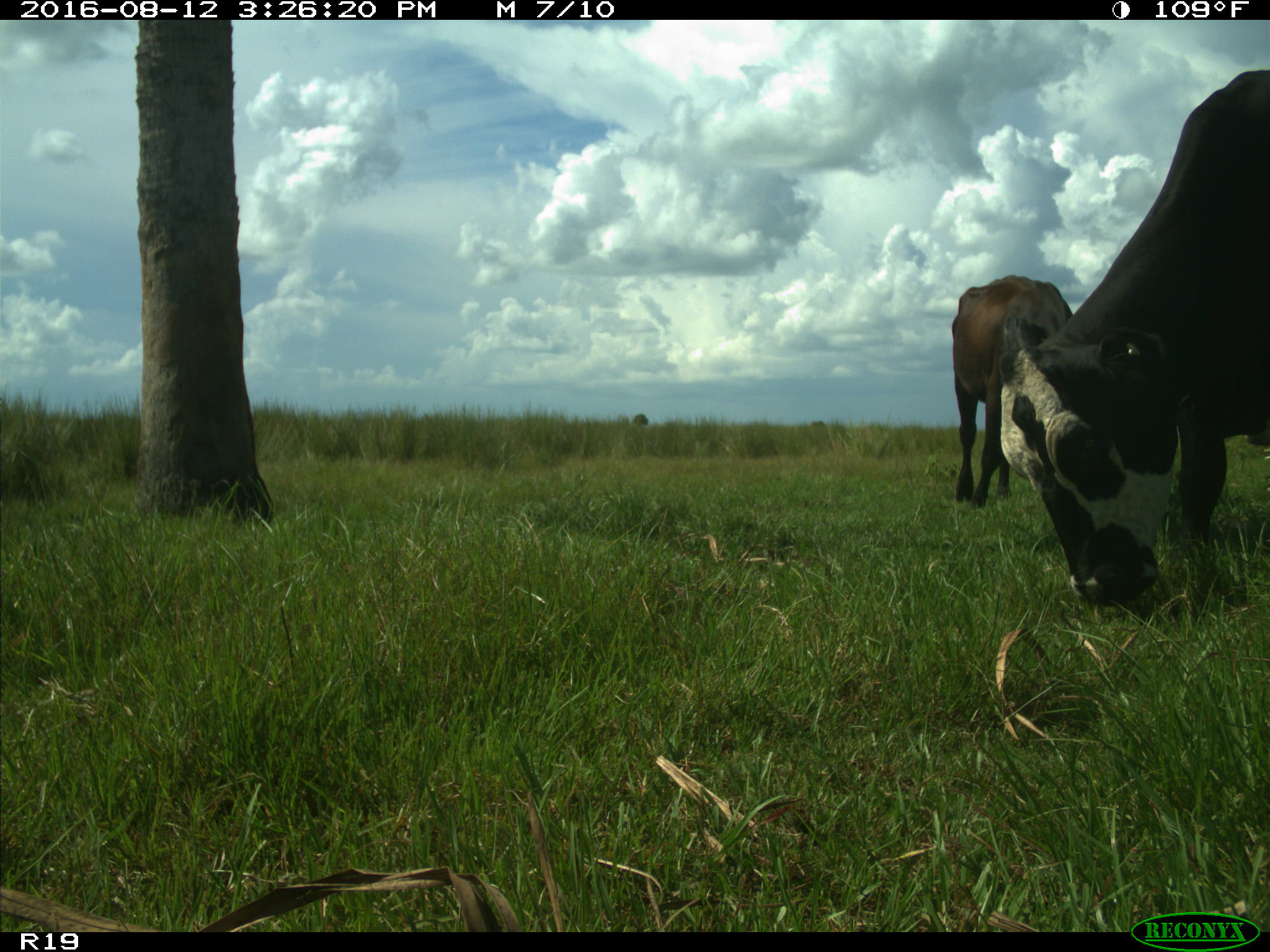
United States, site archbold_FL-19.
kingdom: Animalia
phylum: Chordata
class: Mammalia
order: Artiodactyla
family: Bovidae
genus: Bos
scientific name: Bos taurus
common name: domestic cow